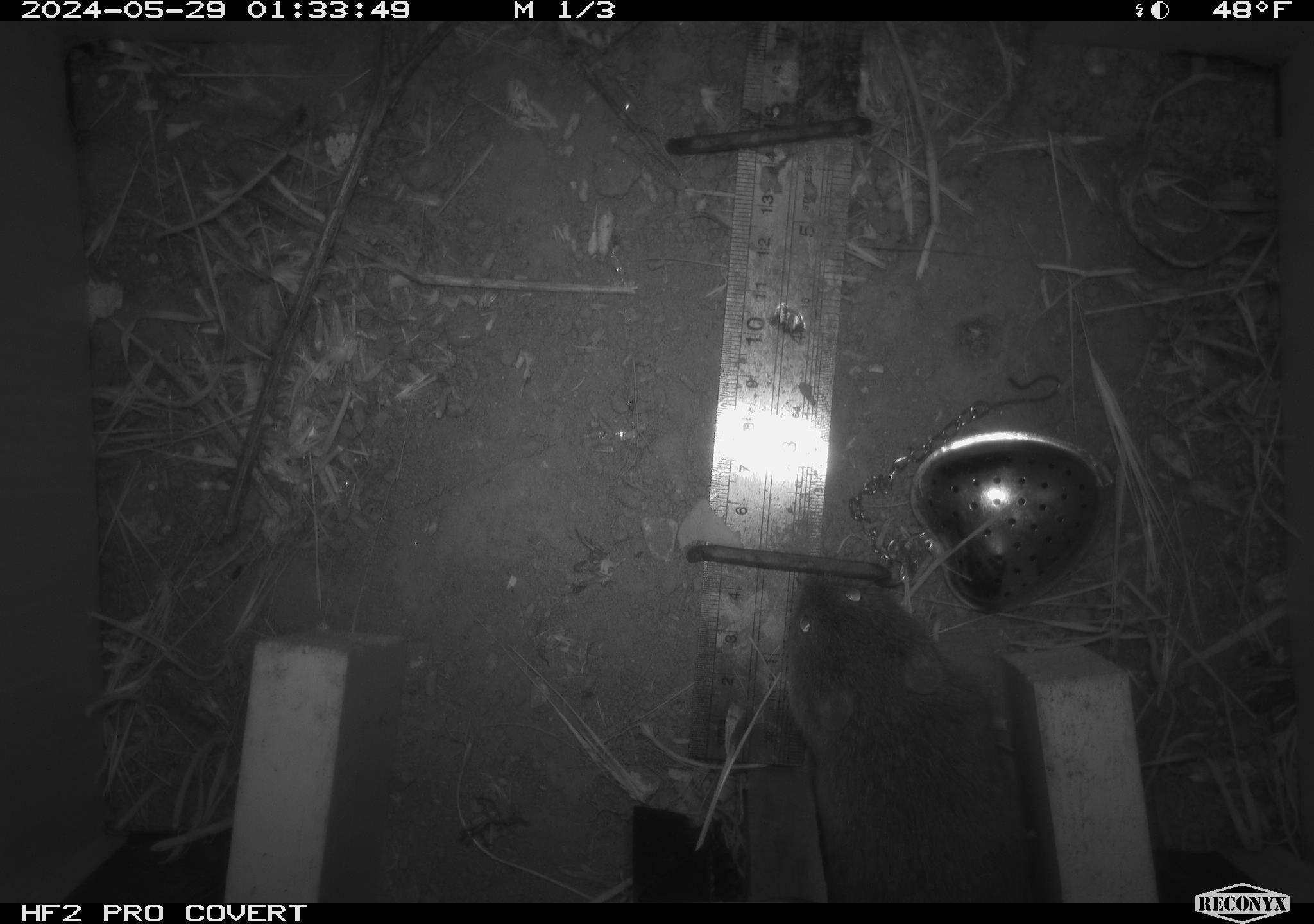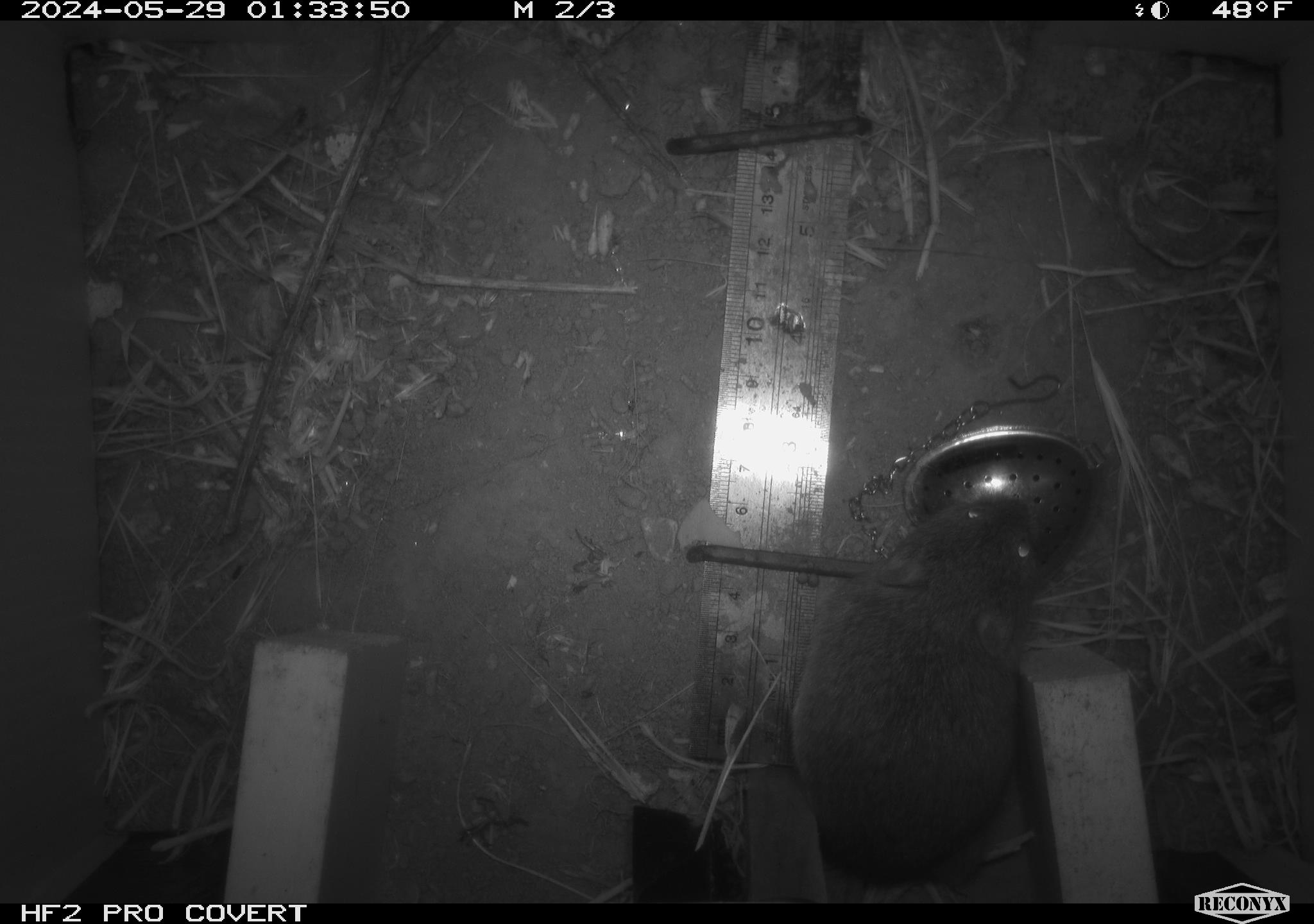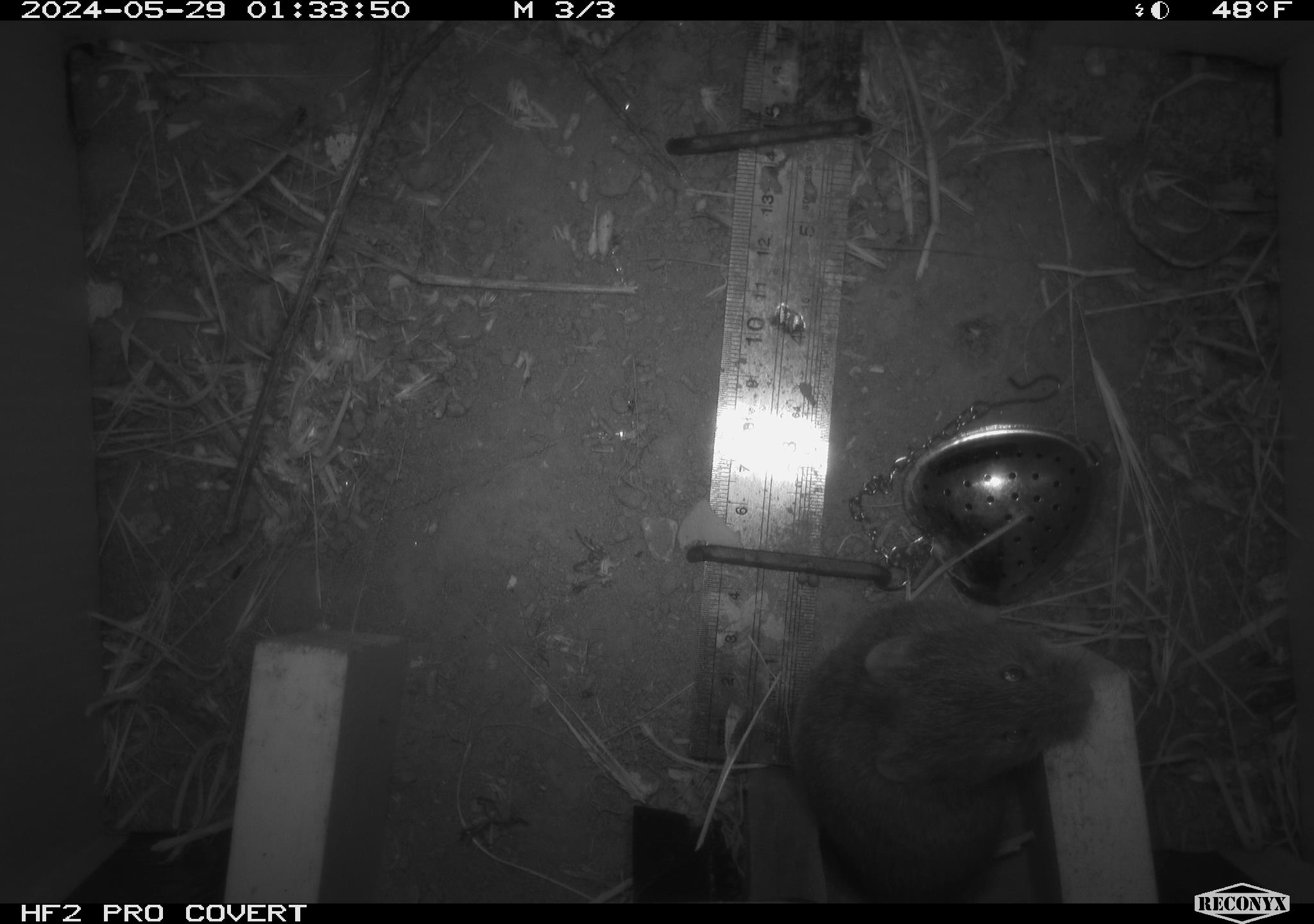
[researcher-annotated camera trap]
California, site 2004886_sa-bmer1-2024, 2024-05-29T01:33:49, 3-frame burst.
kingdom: Animalia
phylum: Chordata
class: Mammalia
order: Rodentia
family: Cricetidae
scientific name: Arvicolinae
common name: voles, lemmings, and muskrats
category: arvicolinae subfamily